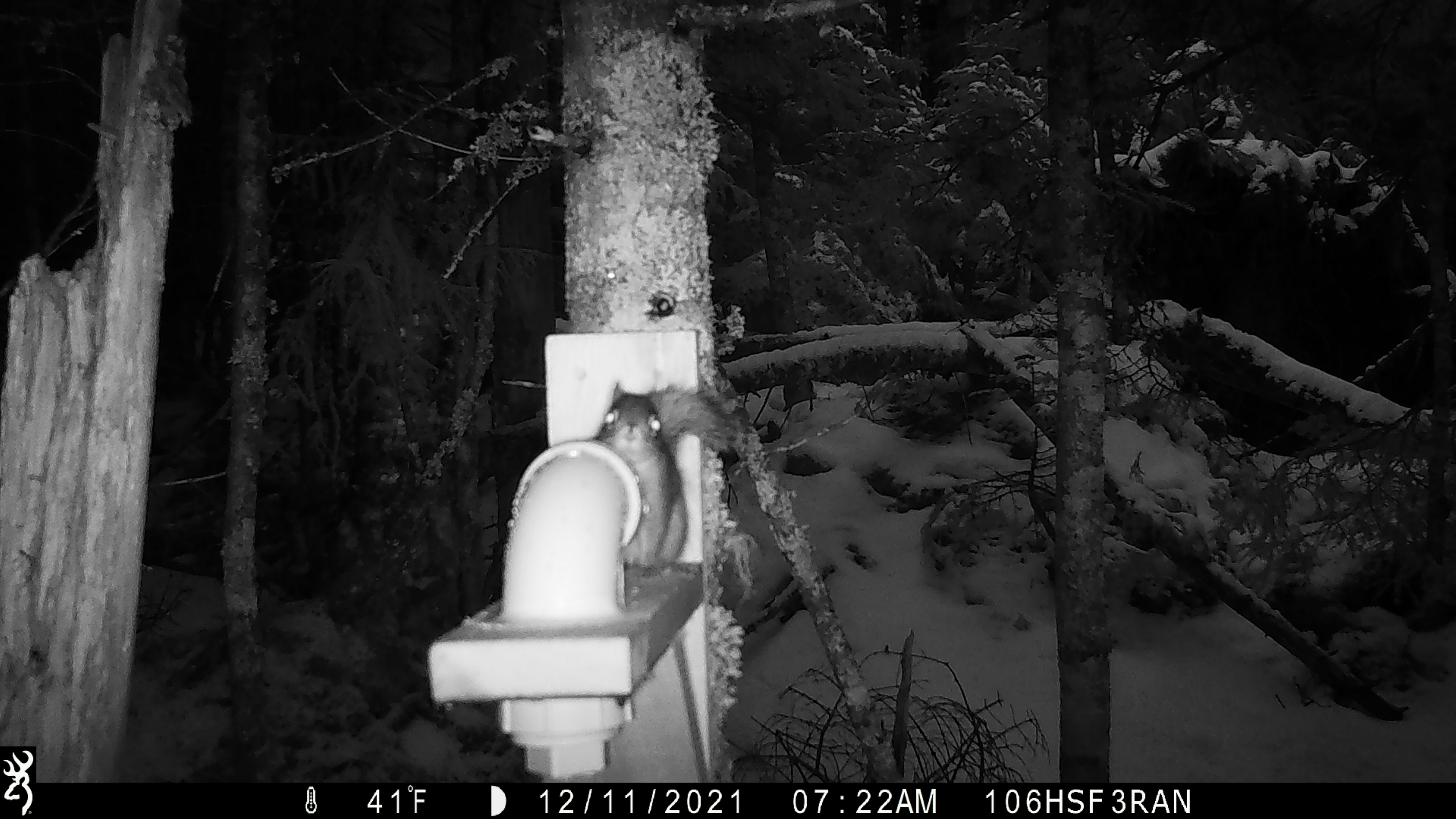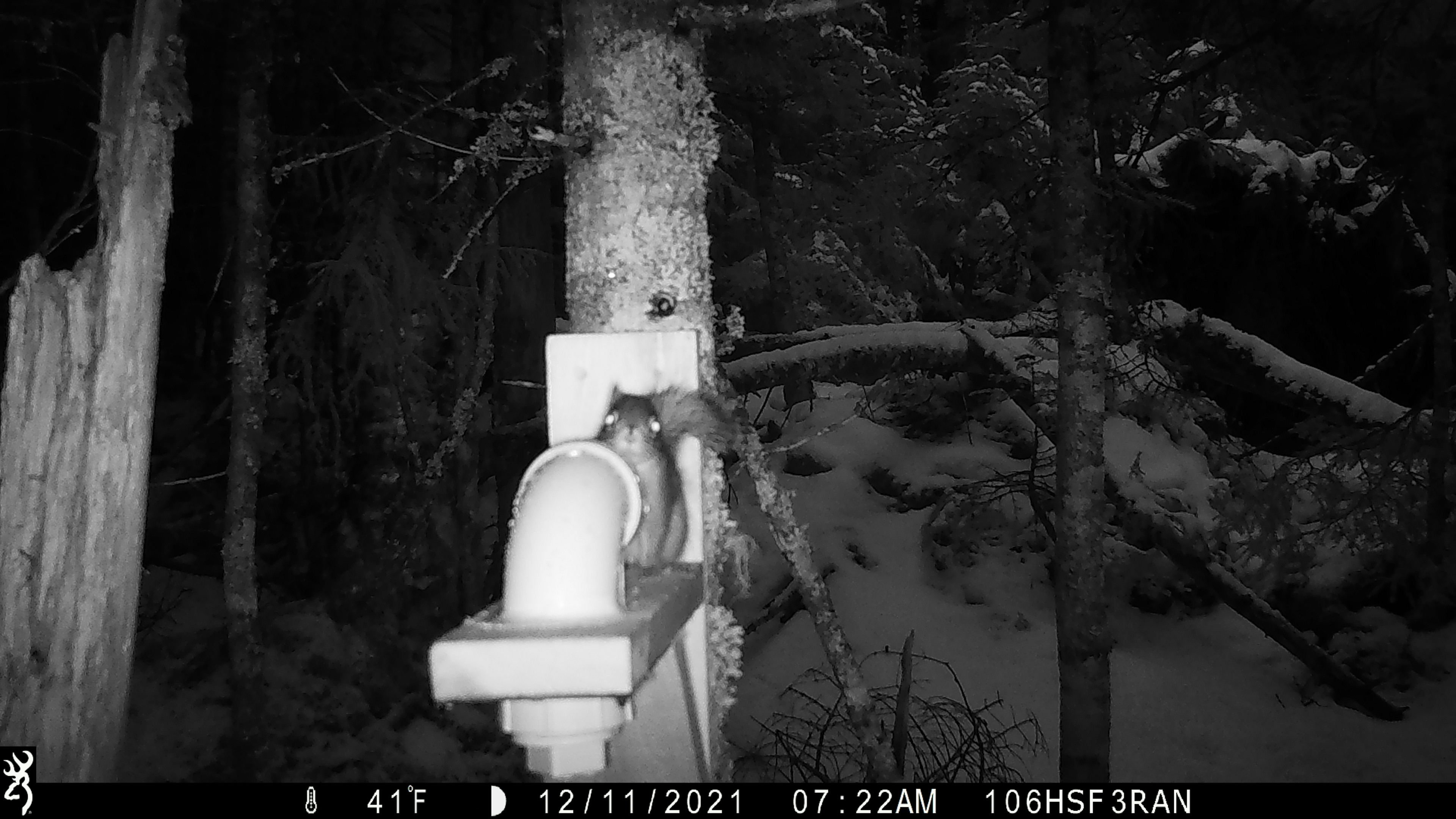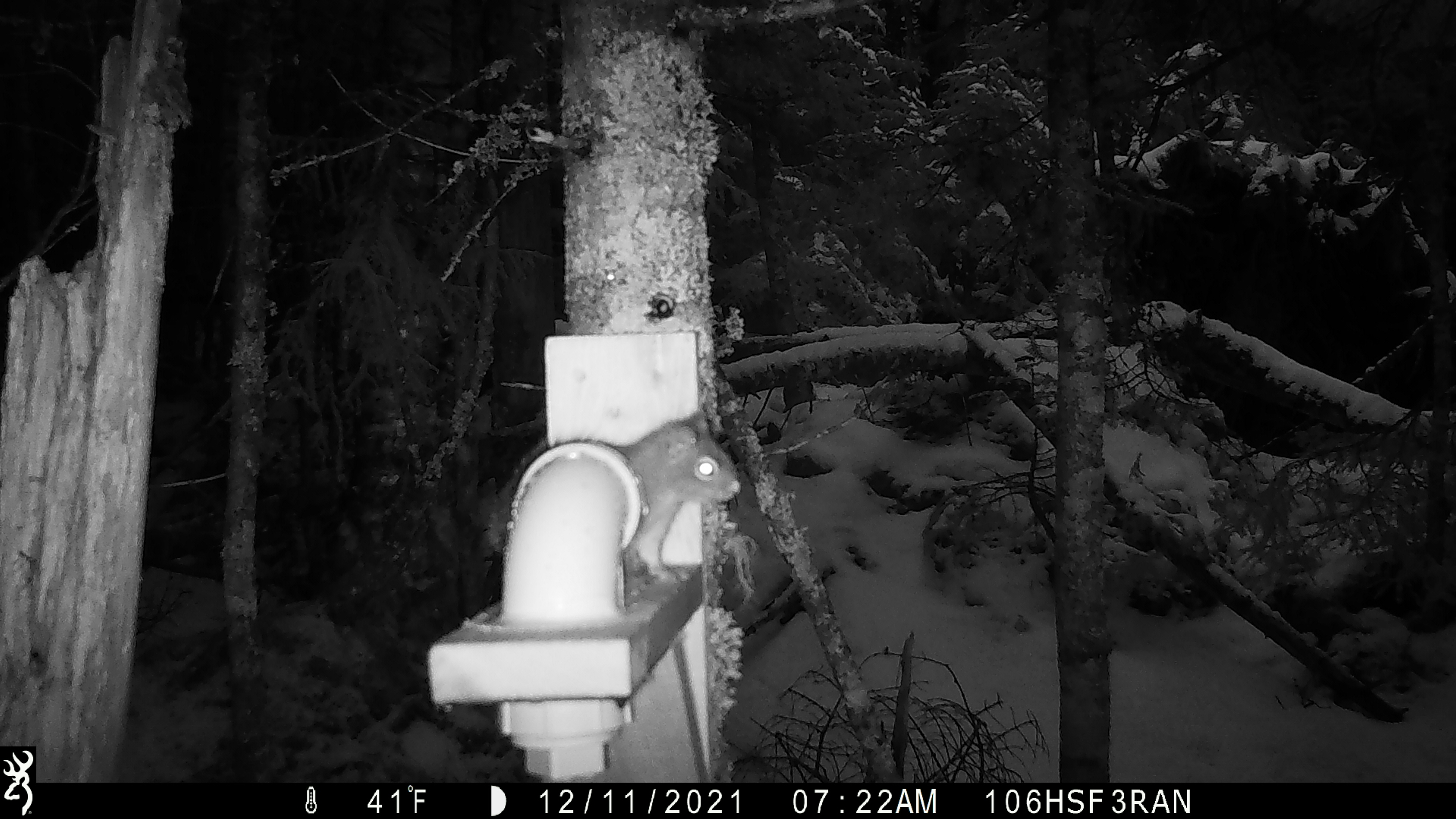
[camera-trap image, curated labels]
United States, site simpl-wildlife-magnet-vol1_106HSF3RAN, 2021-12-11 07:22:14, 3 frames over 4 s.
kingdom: Animalia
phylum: Chordata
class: Mammalia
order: Rodentia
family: Sciuridae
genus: Tamiasciurus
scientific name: Tamiasciurus hudsonicus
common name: red squirrel